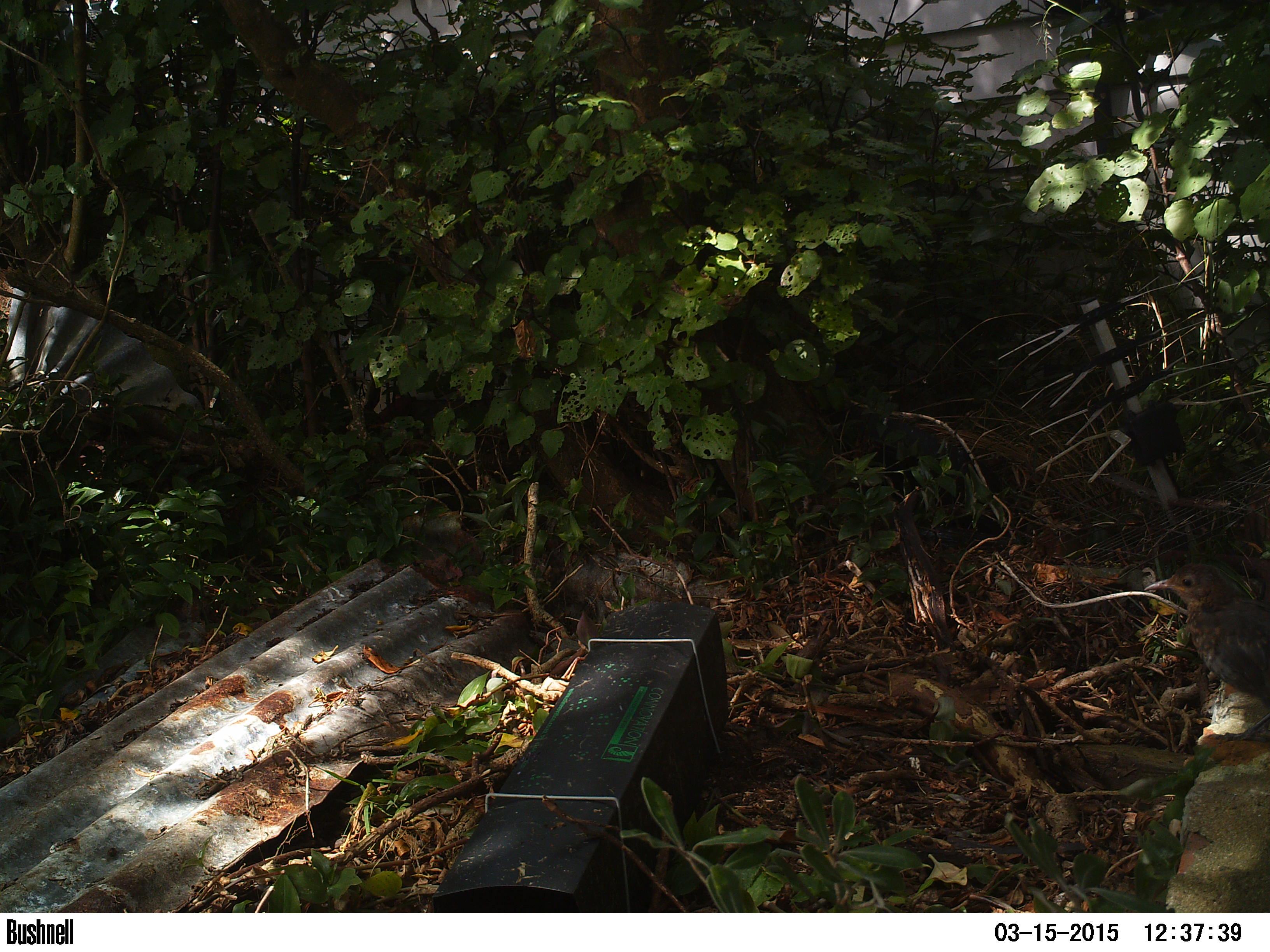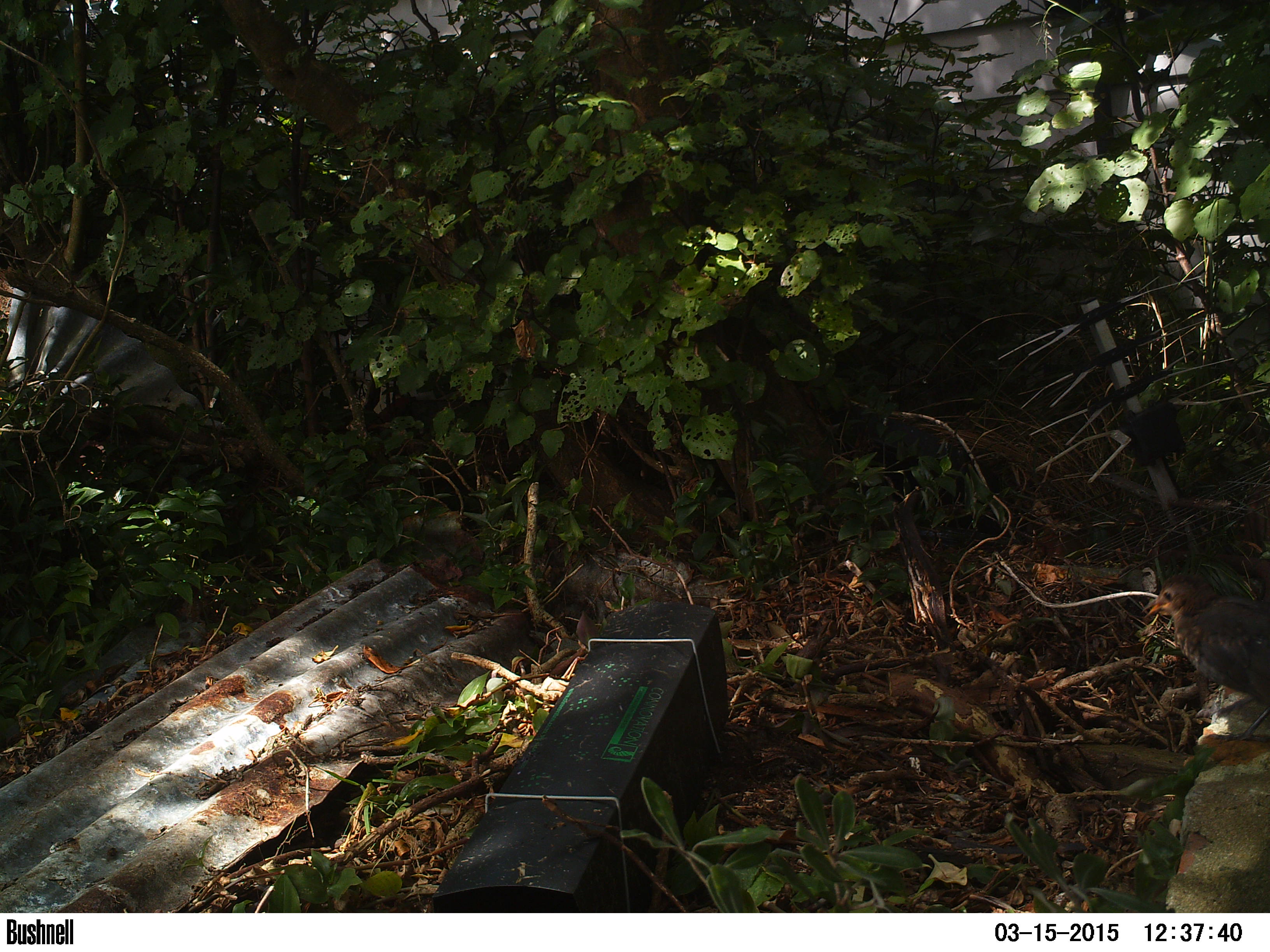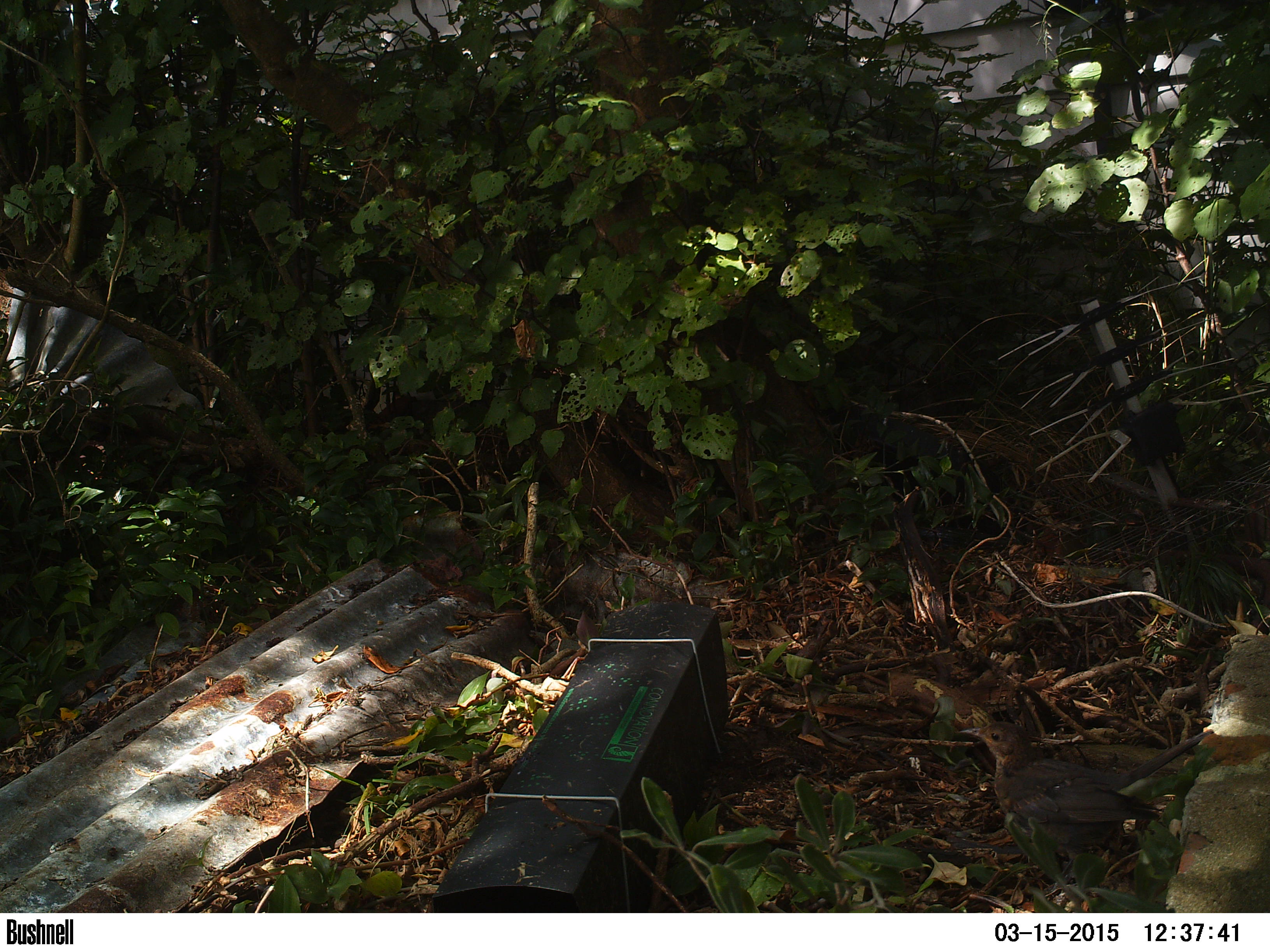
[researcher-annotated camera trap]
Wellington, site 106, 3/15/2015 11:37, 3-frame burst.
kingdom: Animalia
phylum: Chordata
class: Aves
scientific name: Aves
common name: bird